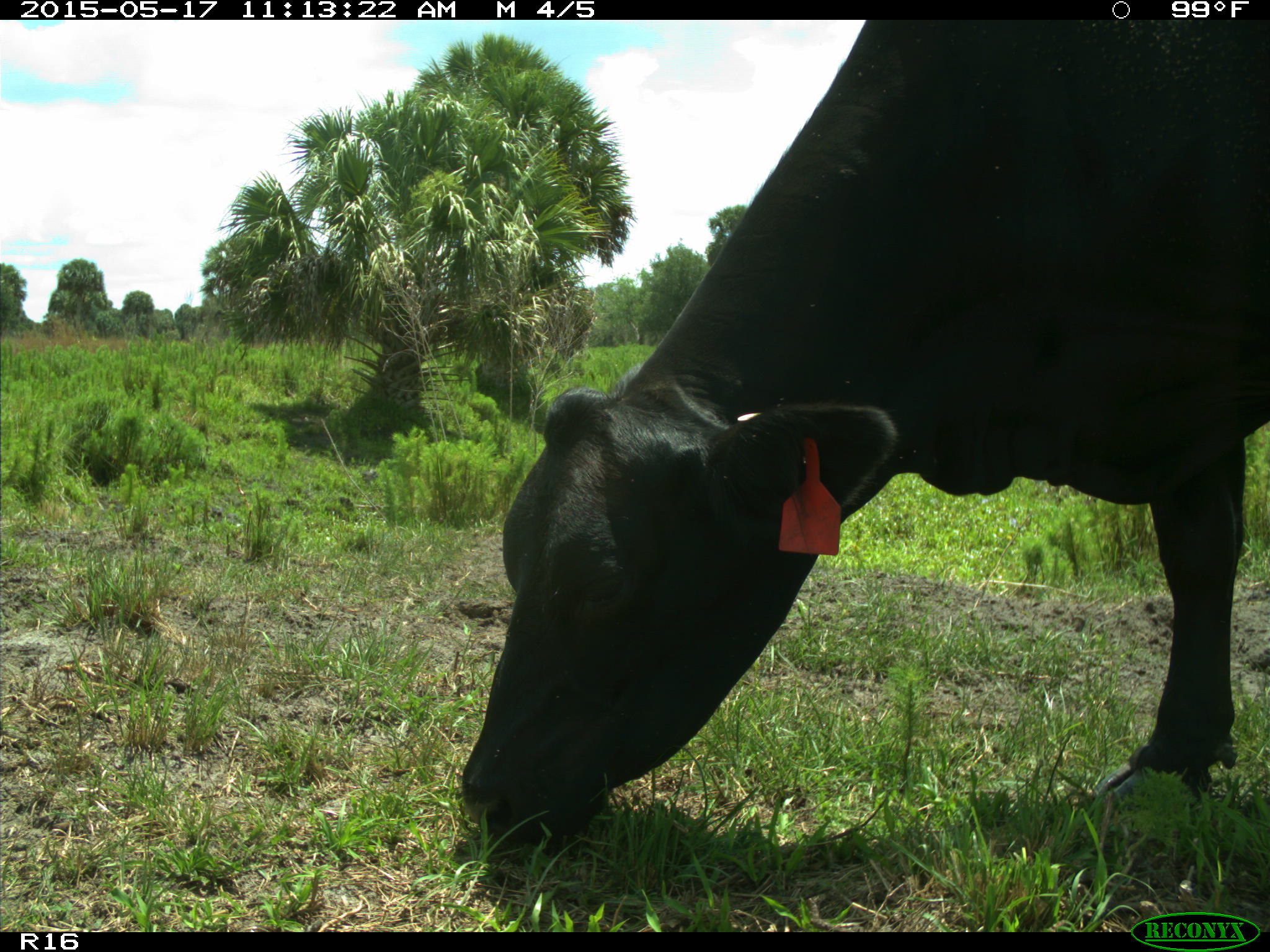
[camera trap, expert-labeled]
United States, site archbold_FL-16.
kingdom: Animalia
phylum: Chordata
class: Mammalia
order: Artiodactyla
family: Bovidae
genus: Bos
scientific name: Bos taurus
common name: domestic cow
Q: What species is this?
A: Bos taurus (domestic cow).